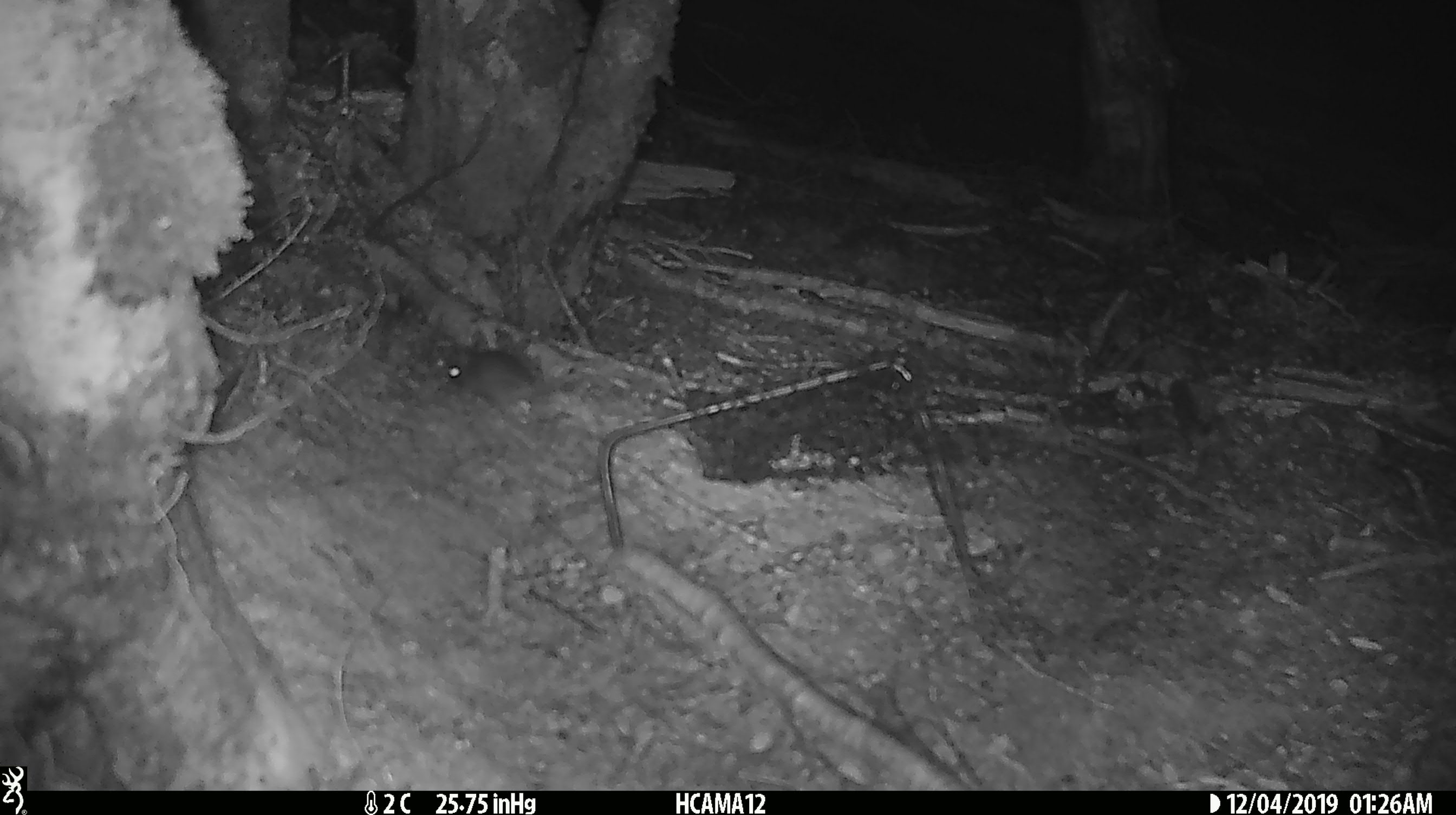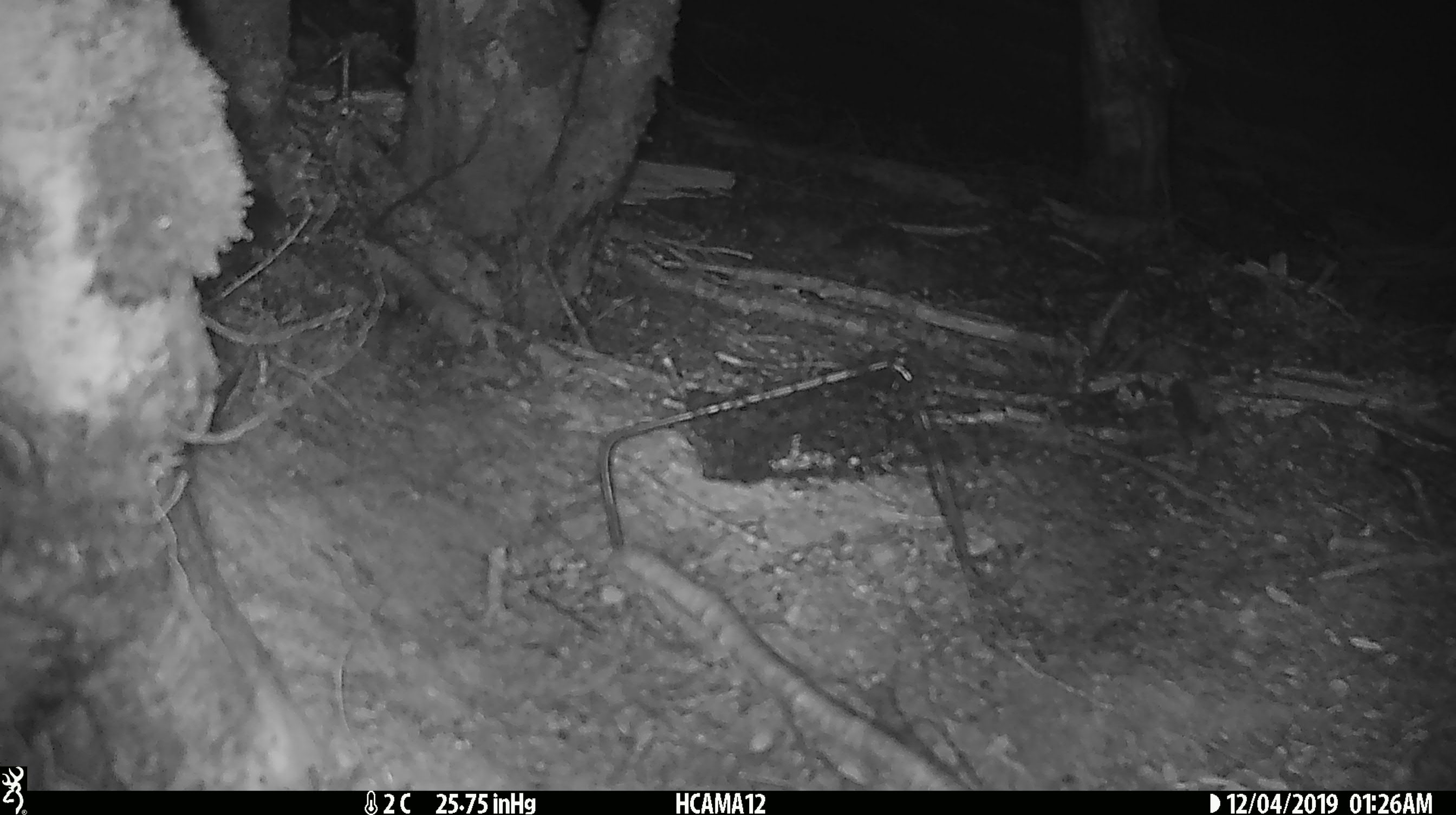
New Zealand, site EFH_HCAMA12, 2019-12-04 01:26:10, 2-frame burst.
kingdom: Animalia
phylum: Chordata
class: Mammalia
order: Rodentia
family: Muridae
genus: Mus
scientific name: Mus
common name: mouse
Mouse (Mus).